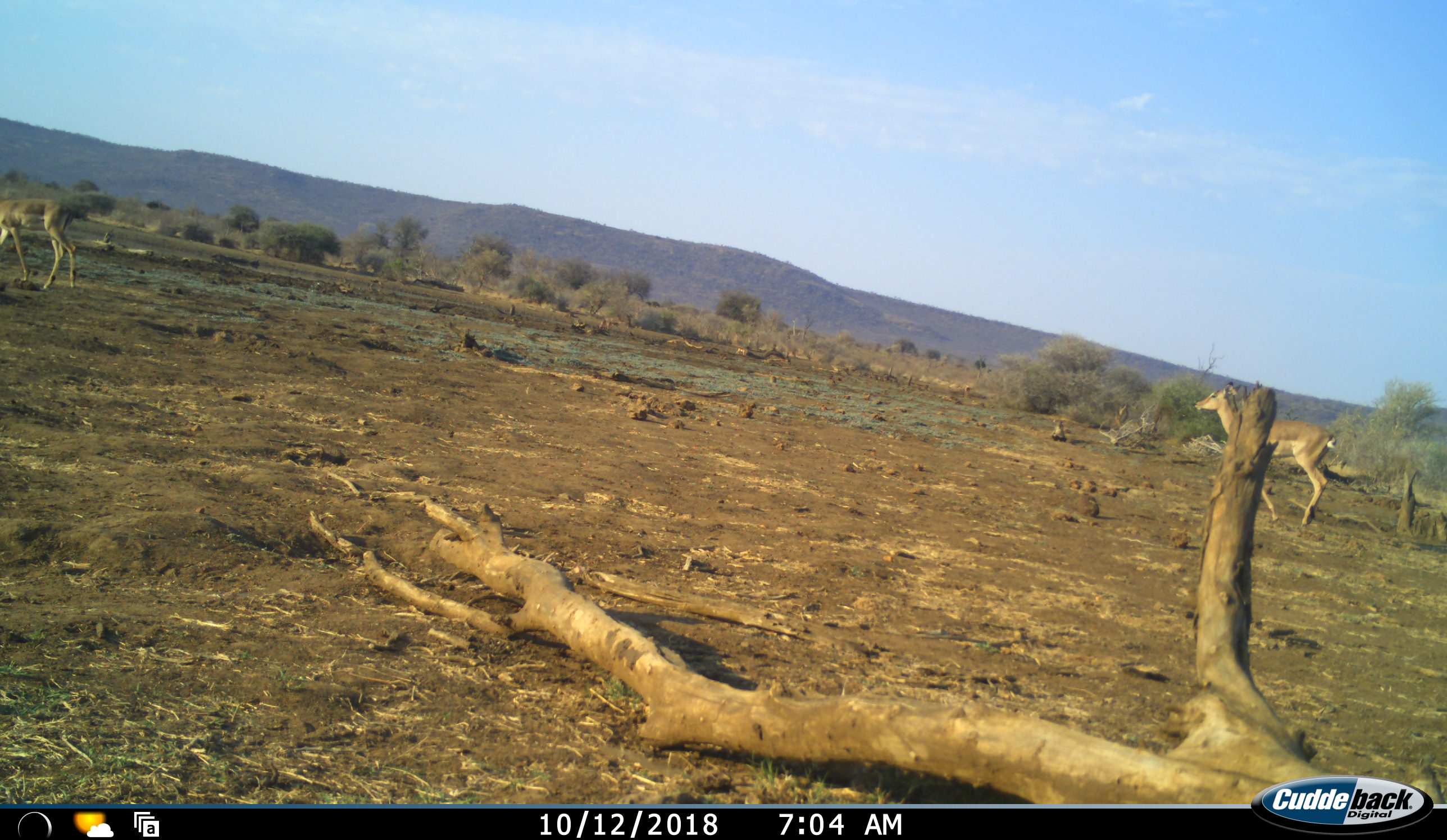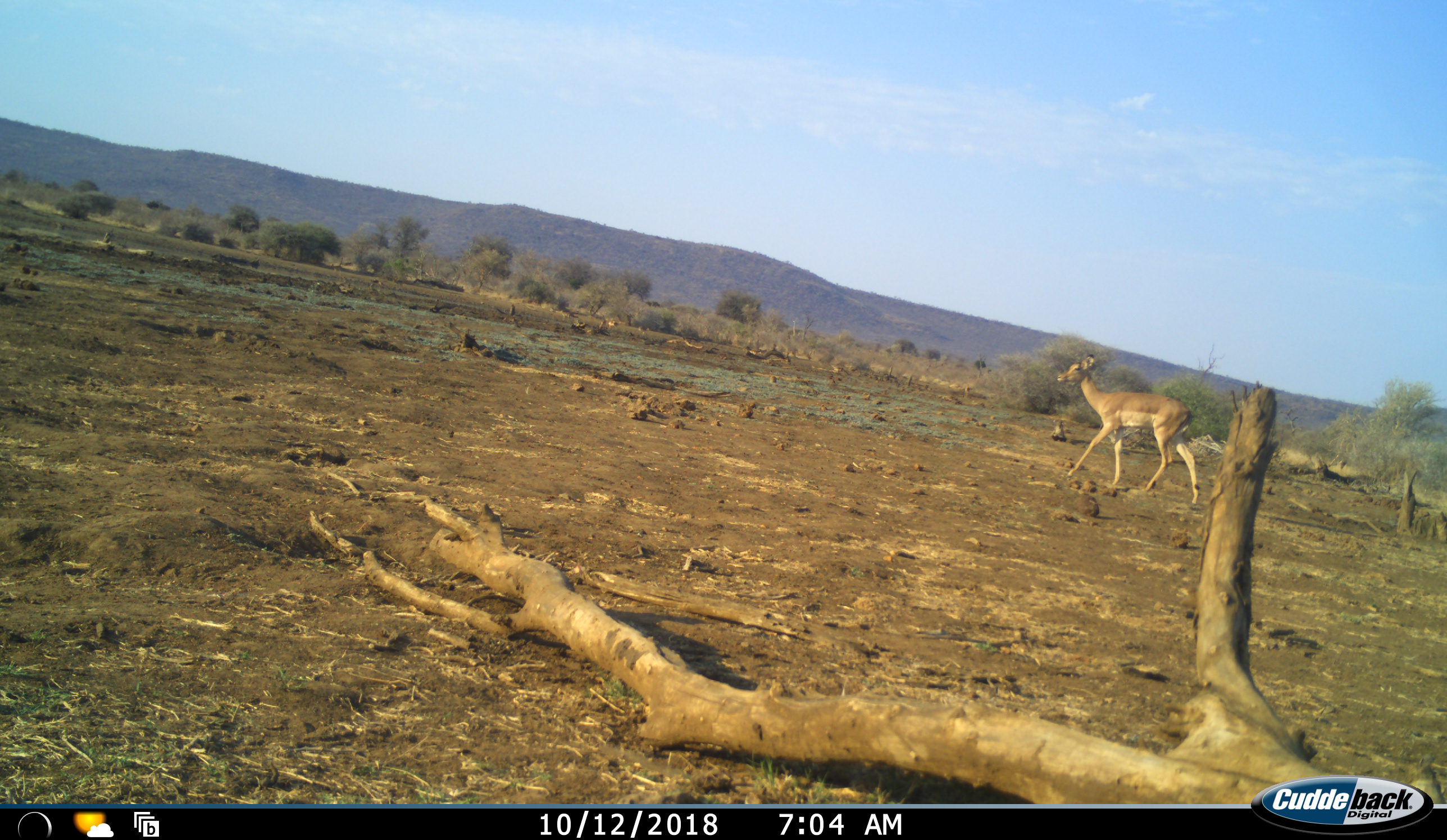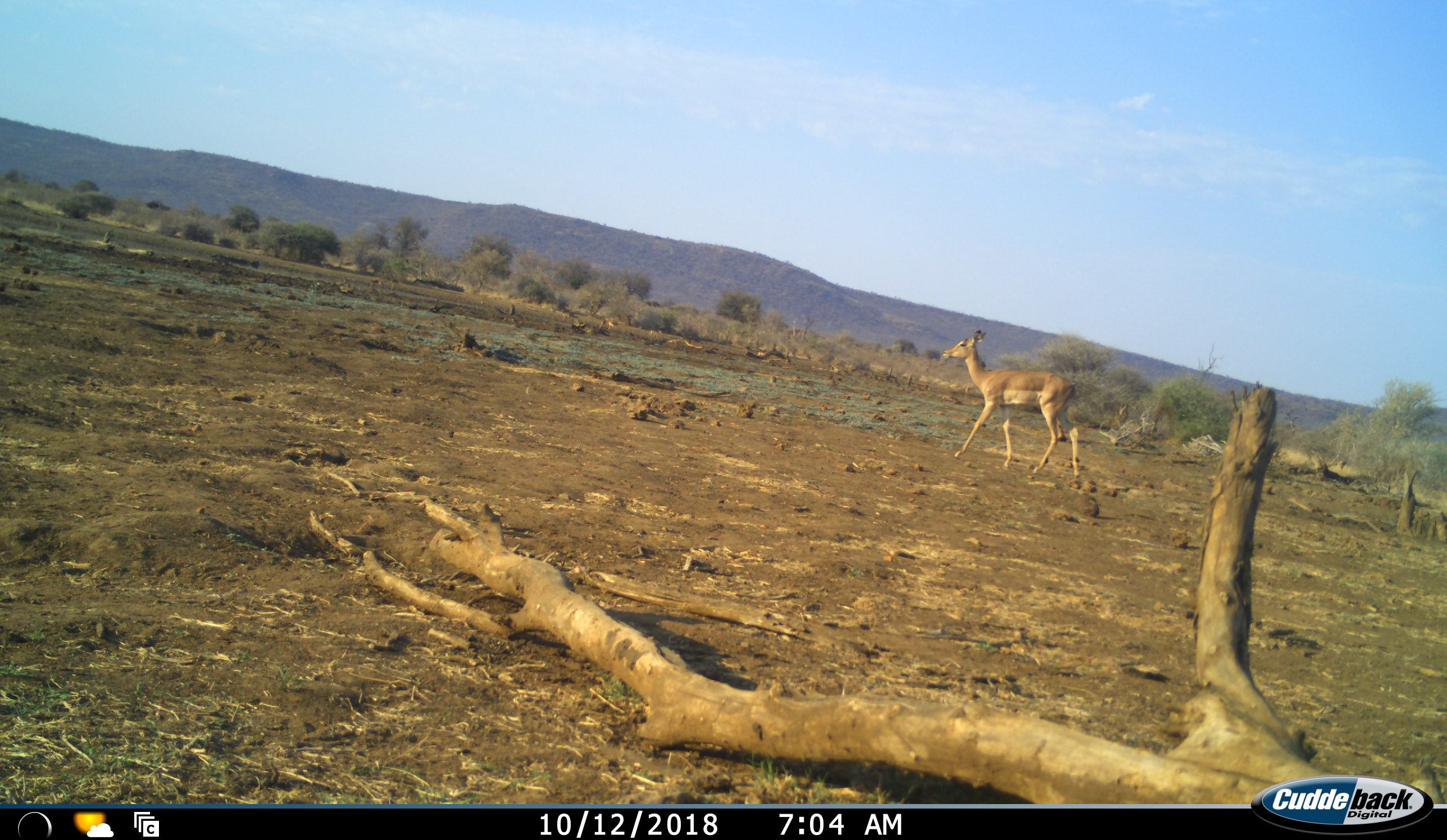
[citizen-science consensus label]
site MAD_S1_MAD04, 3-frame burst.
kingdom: Animalia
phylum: Chordata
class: Mammalia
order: Artiodactyla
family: Bovidae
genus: Aepyceros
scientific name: Aepyceros melampus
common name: impala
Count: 2.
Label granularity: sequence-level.